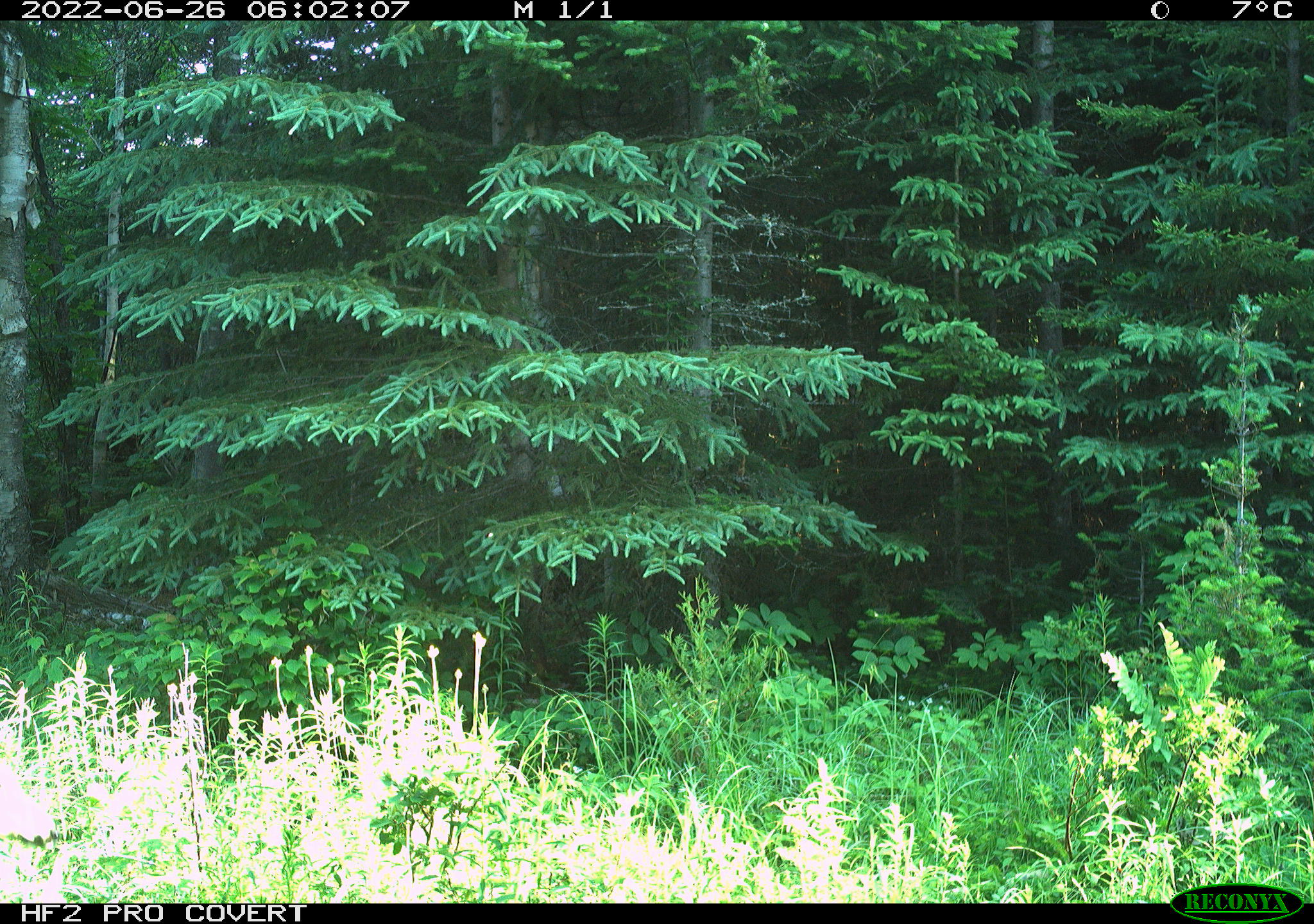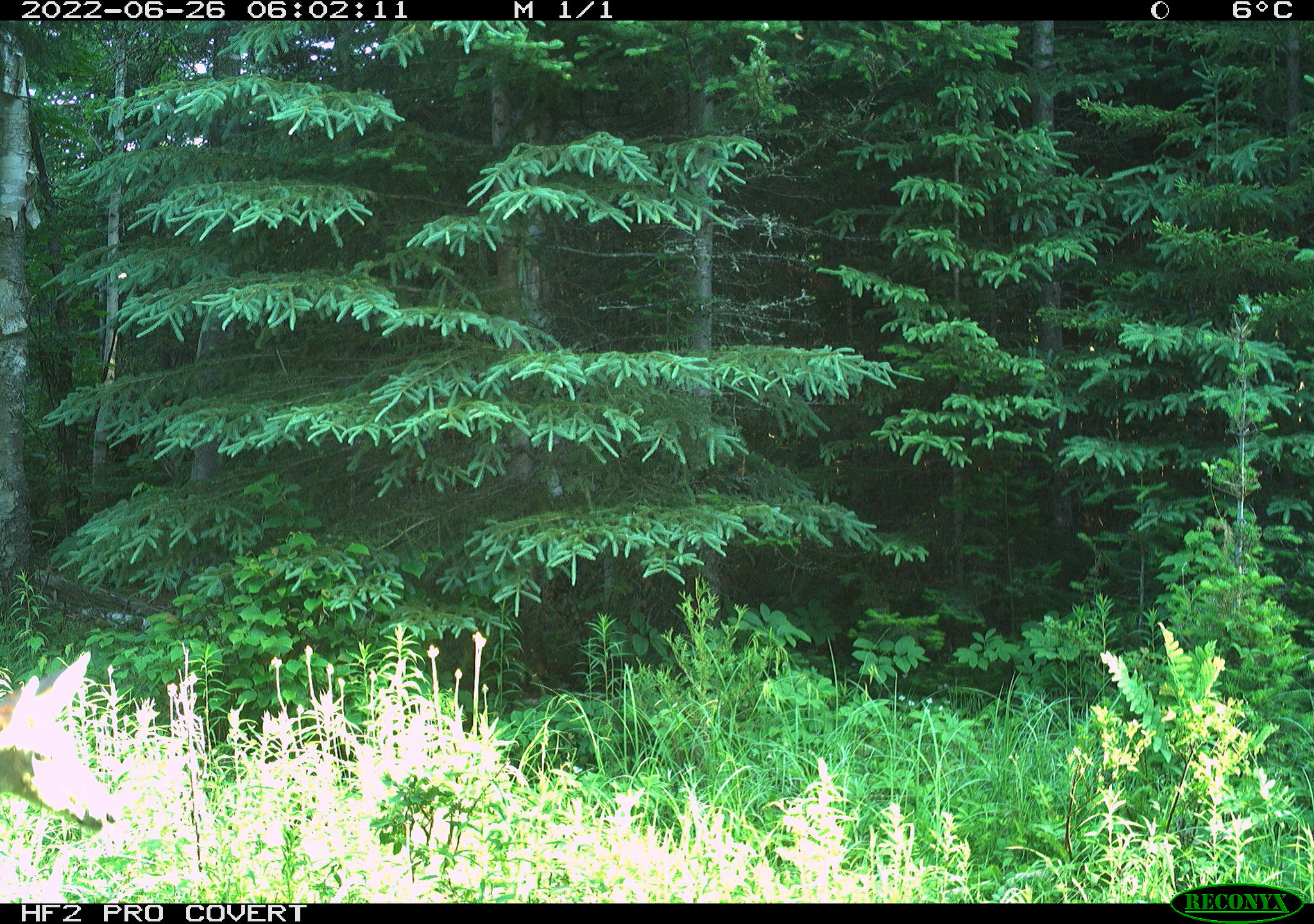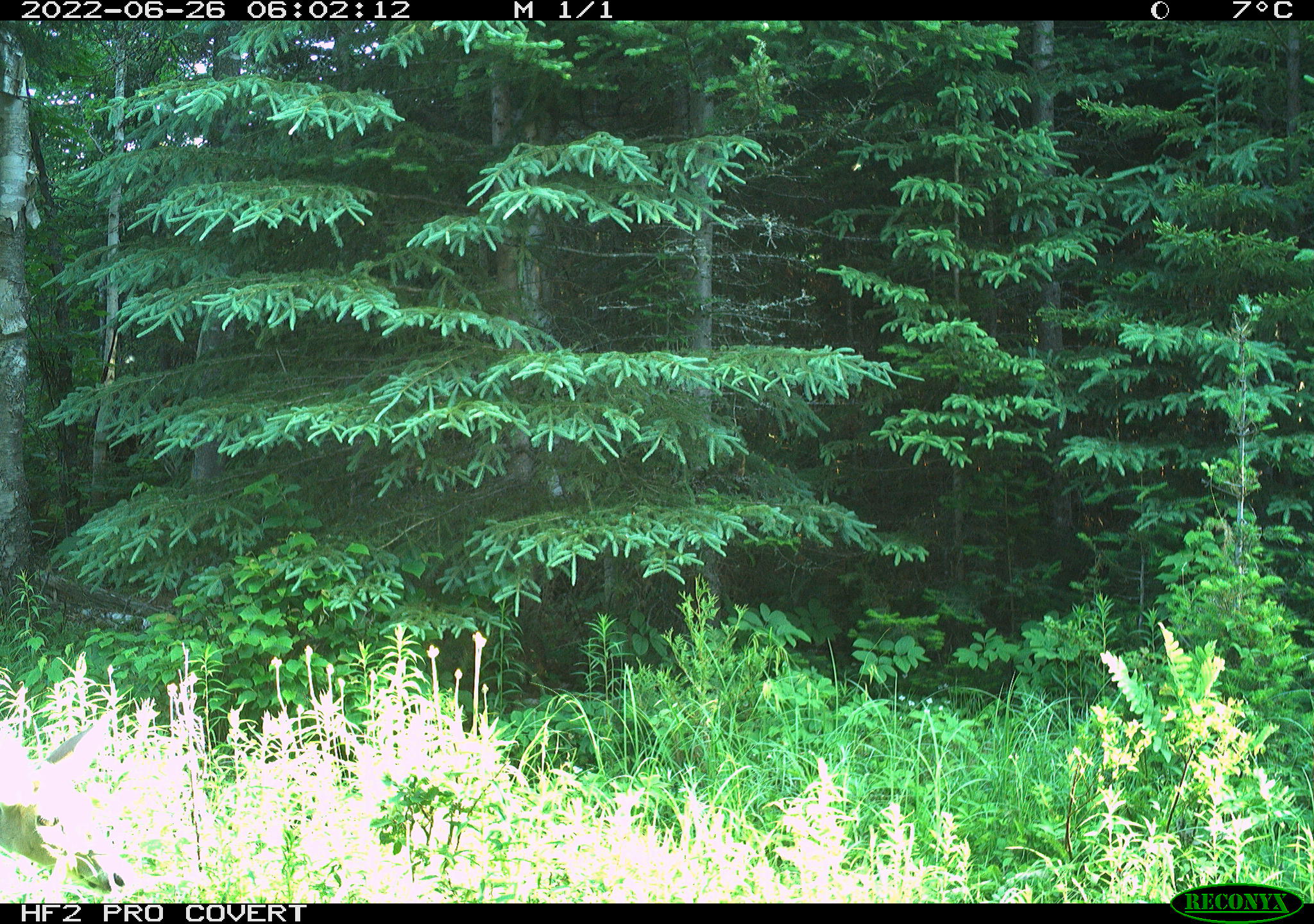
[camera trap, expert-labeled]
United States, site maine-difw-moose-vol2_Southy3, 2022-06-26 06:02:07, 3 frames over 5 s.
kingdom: Animalia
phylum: Chordata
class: Mammalia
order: Artiodactyla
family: Cervidae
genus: Odocoileus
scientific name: Odocoileus virginianus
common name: white-tailed deer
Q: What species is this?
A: White-tailed deer (Odocoileus virginianus).